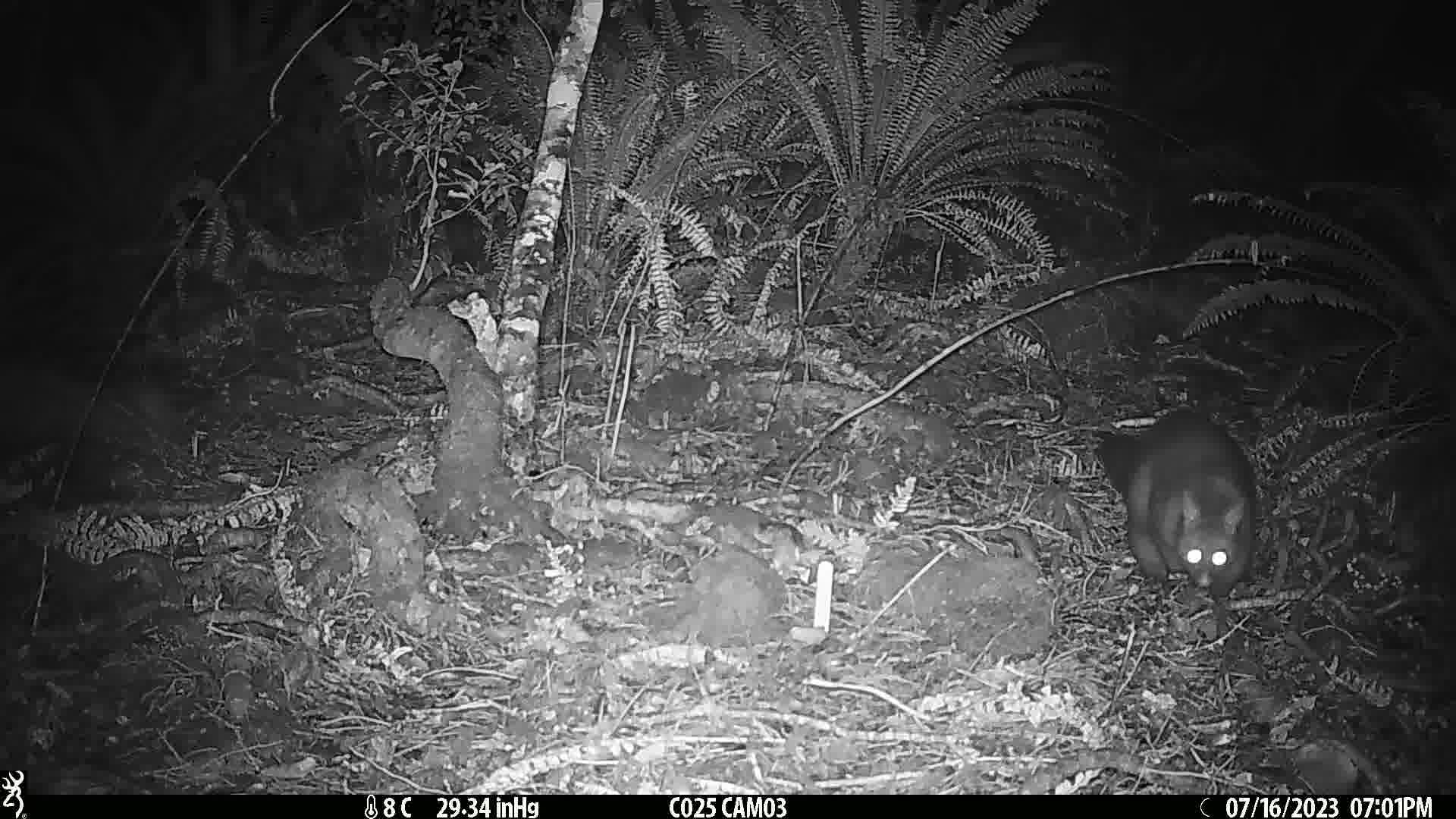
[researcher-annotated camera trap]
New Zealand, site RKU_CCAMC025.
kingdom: Animalia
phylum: Chordata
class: Mammalia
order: Diprotodontia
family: Phalangeridae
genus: Trichosurus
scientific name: Trichosurus vulpecula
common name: common brushtail possum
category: possum